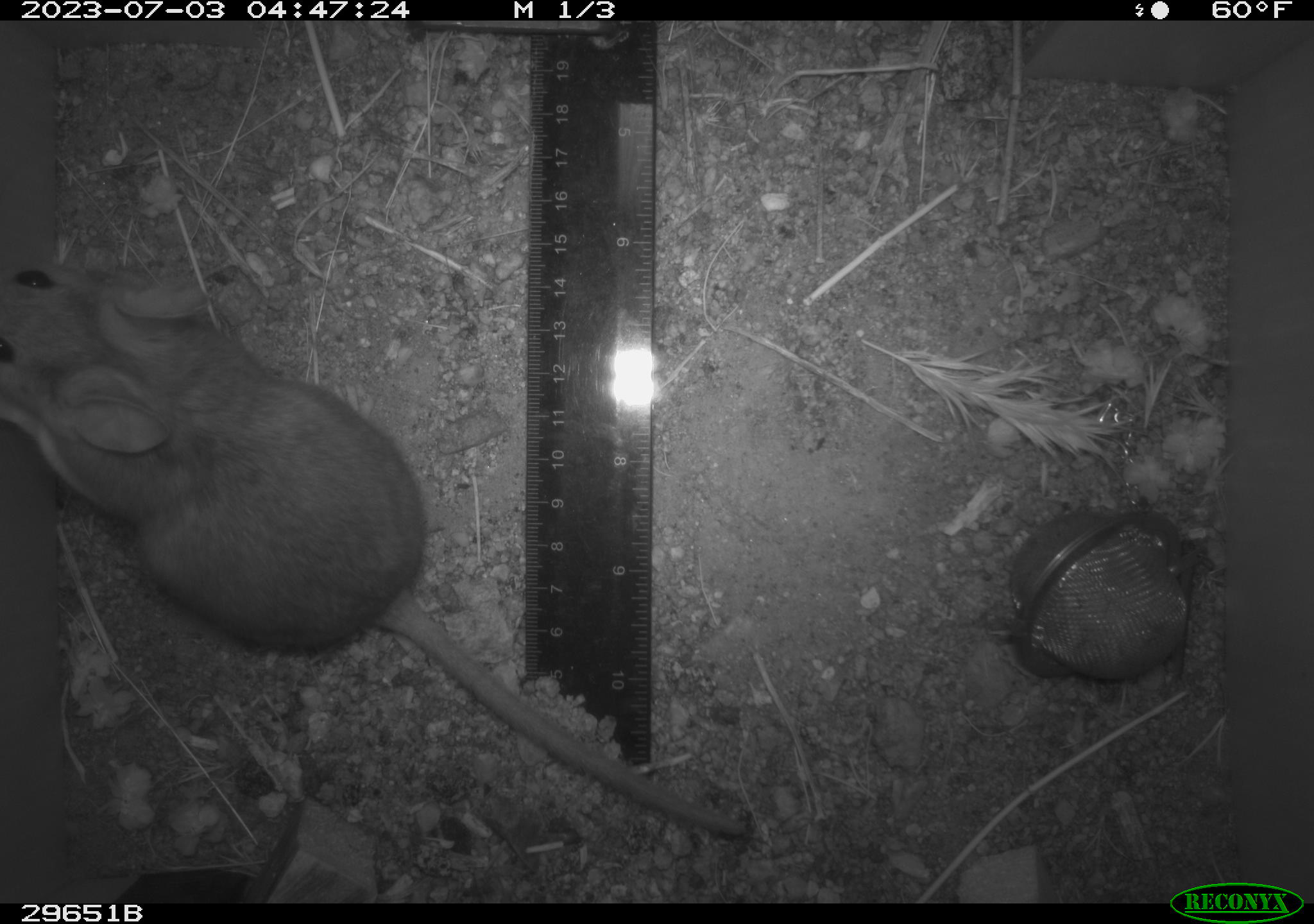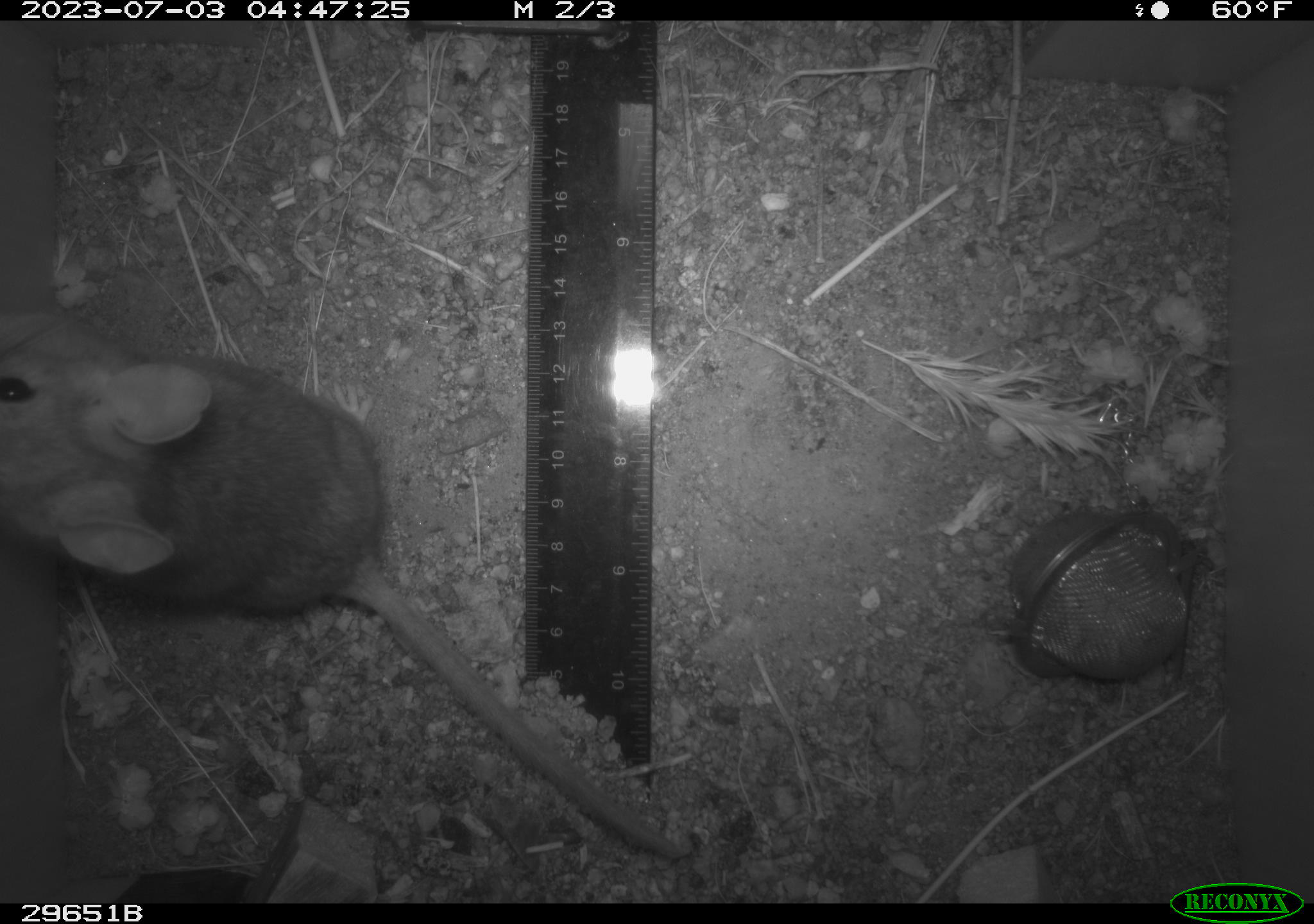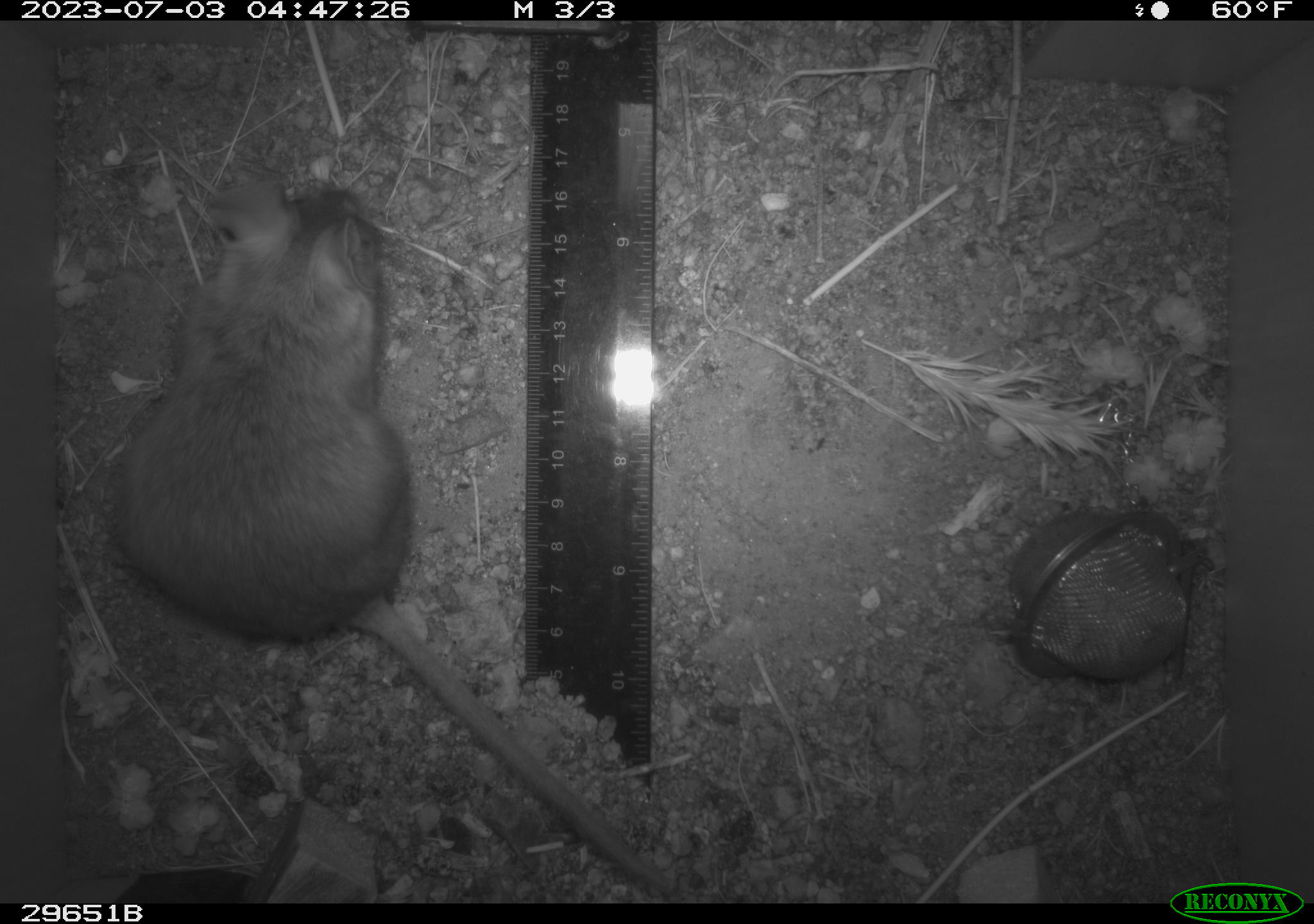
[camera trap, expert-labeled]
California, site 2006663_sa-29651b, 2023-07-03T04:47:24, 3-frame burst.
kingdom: Animalia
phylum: Chordata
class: Mammalia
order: Rodentia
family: Cricetidae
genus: Neotoma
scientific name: Neotoma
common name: pack rat or woodrat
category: neotoma species